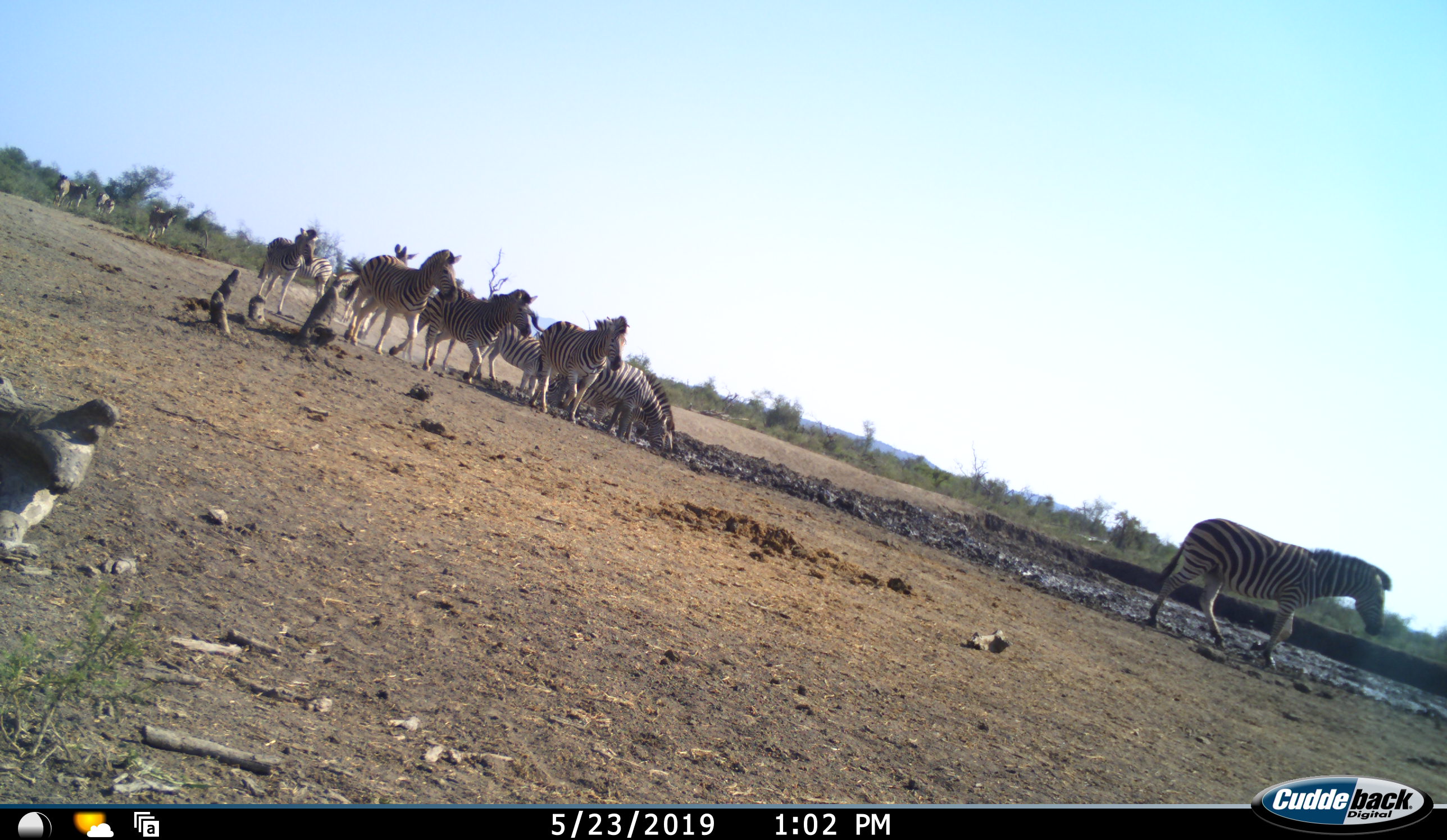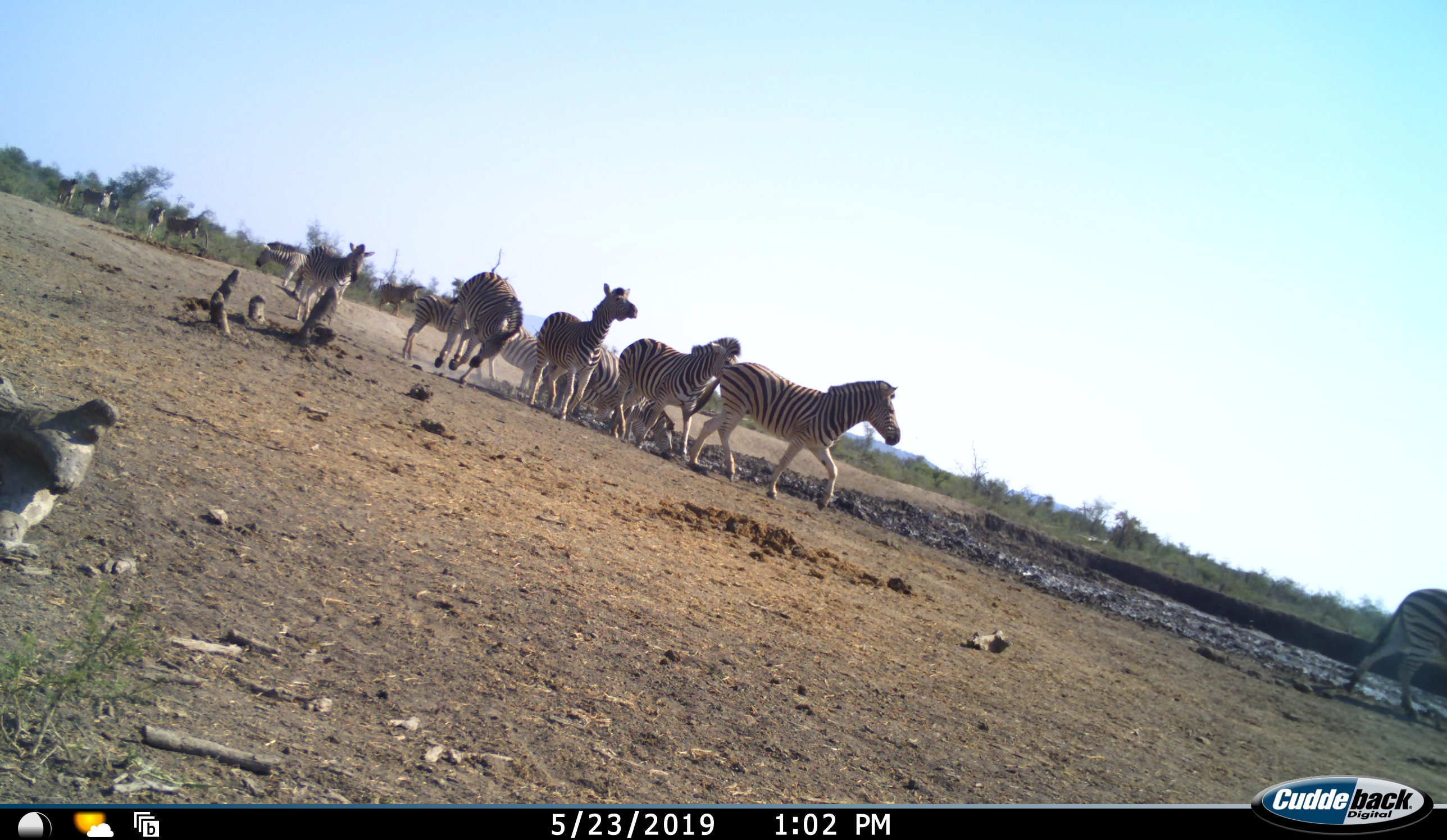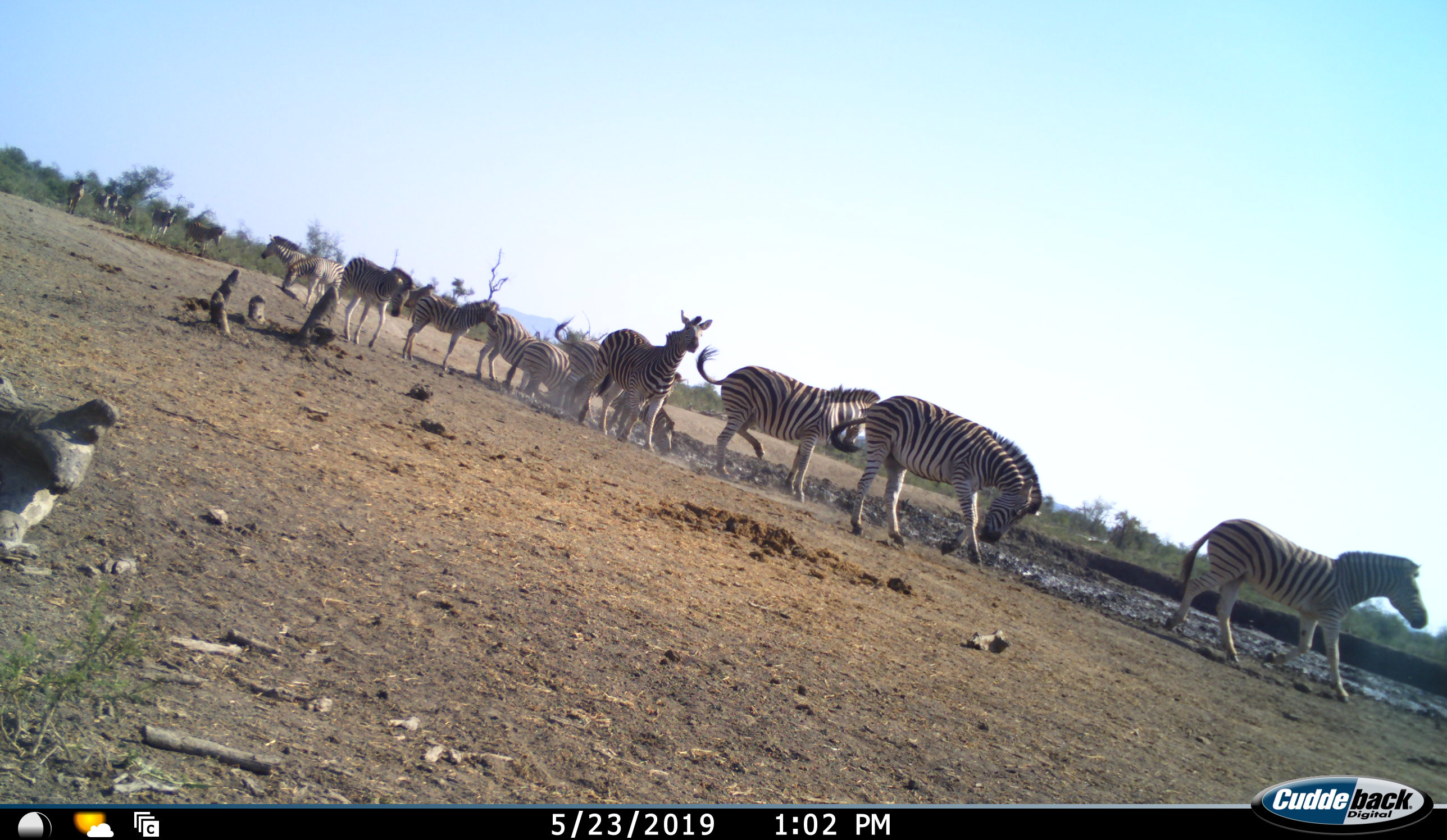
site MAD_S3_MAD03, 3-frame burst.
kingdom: Animalia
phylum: Chordata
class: Mammalia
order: Perissodactyla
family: Equidae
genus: Equus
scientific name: Equus quagga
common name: plains zebra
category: zebraplains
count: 11-50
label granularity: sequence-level